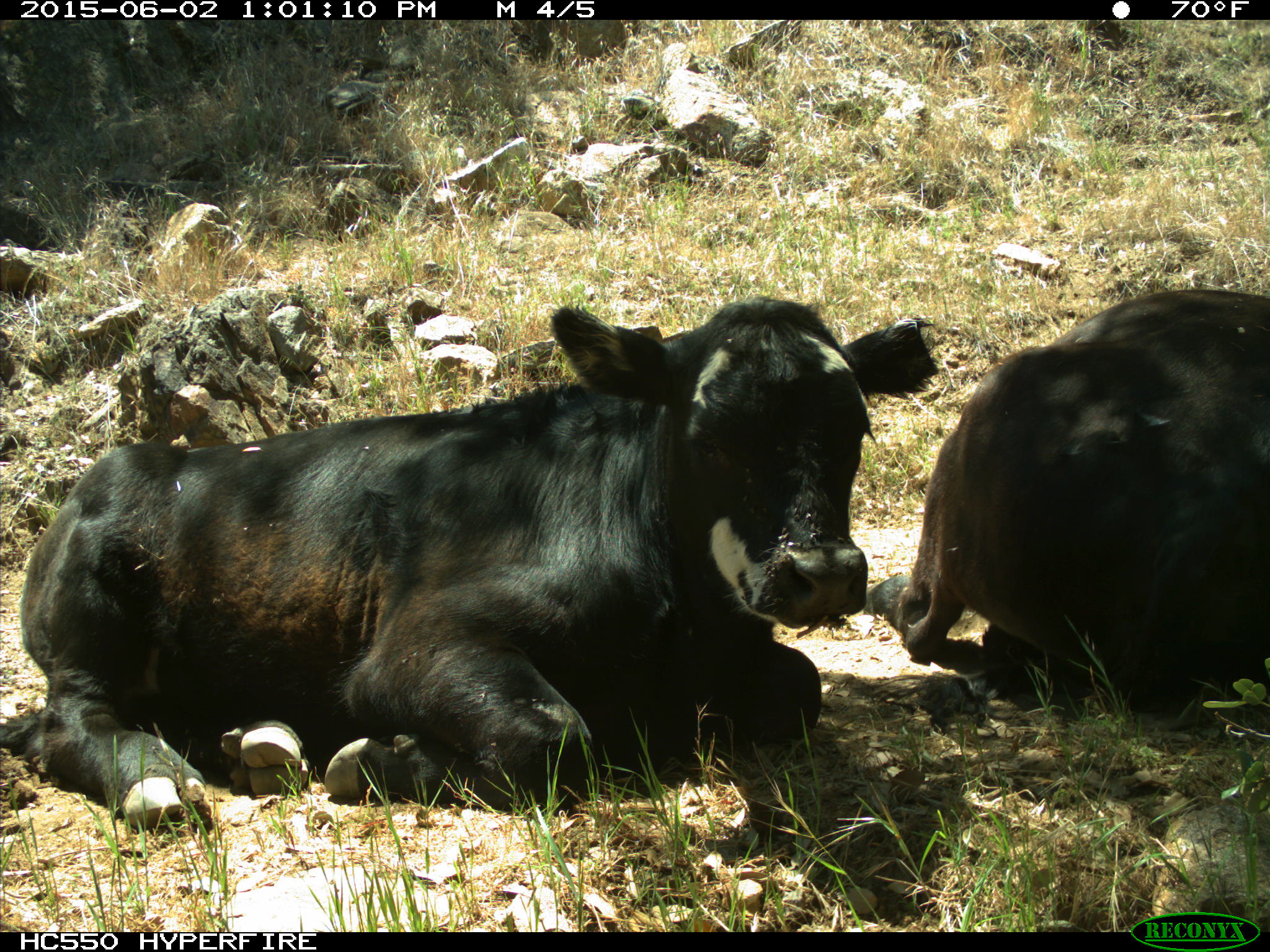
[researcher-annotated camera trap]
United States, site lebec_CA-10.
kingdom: Animalia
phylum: Chordata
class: Mammalia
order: Artiodactyla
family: Bovidae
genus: Bos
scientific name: Bos taurus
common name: domestic cow